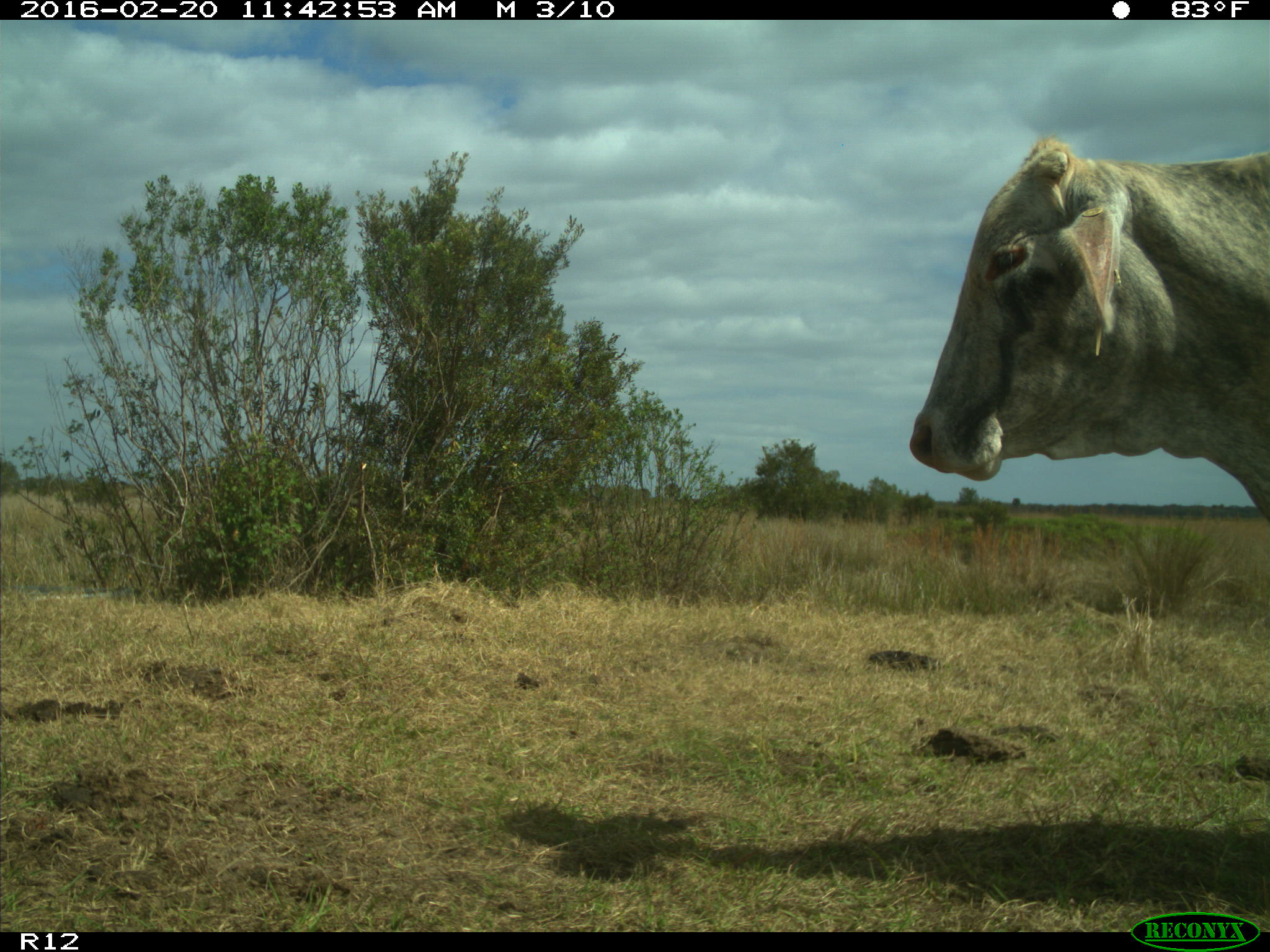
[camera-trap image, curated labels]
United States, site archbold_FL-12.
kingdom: Animalia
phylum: Chordata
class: Mammalia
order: Artiodactyla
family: Bovidae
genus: Bos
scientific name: Bos taurus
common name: domestic cow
Bos taurus (domestic cow).